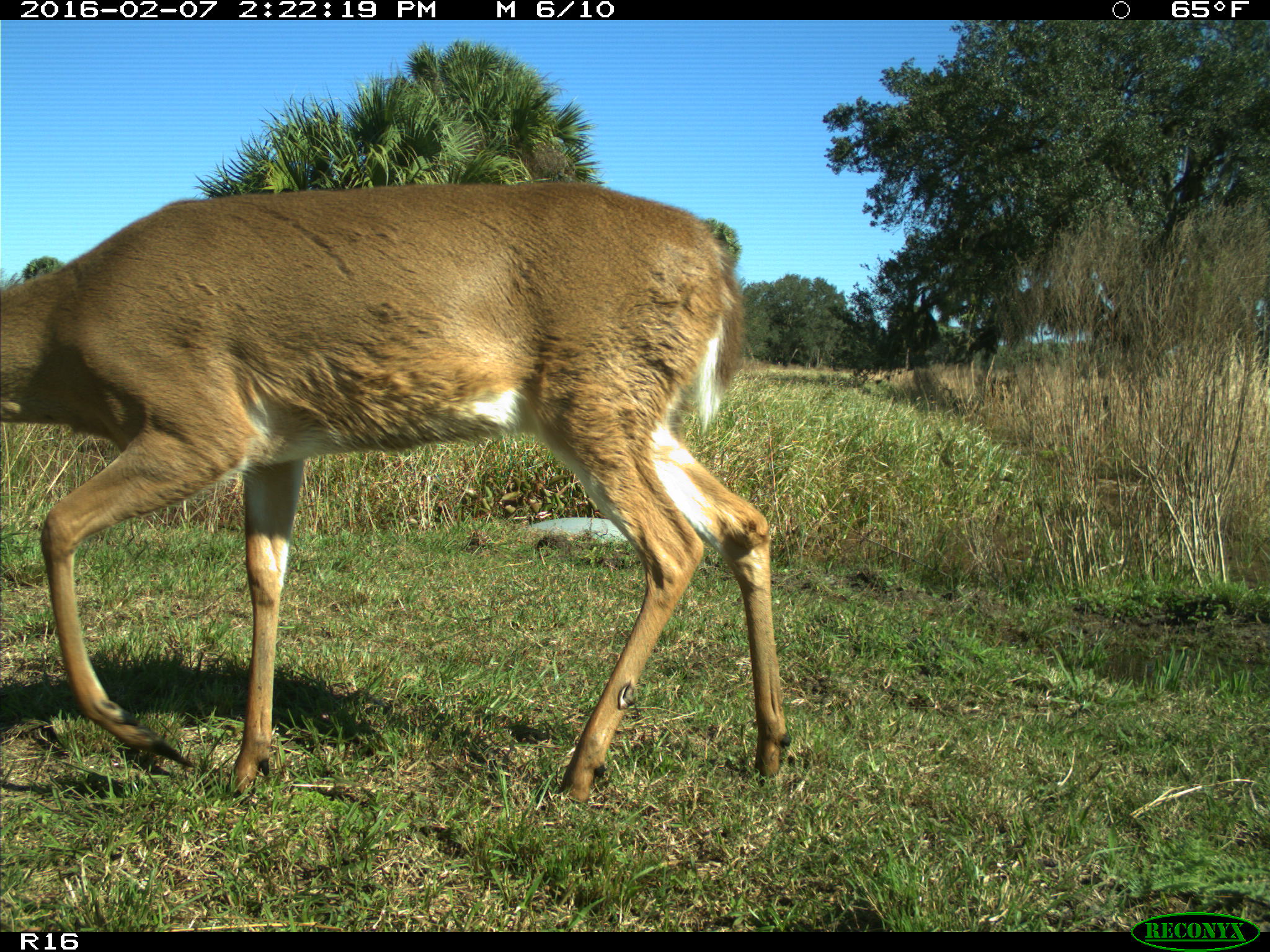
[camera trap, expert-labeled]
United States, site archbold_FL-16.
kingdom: Animalia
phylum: Chordata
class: Mammalia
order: Artiodactyla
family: Cervidae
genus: Odocoileus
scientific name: Odocoileus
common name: deer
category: unidentified deer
Unidentified deer (deer) (Odocoileus).